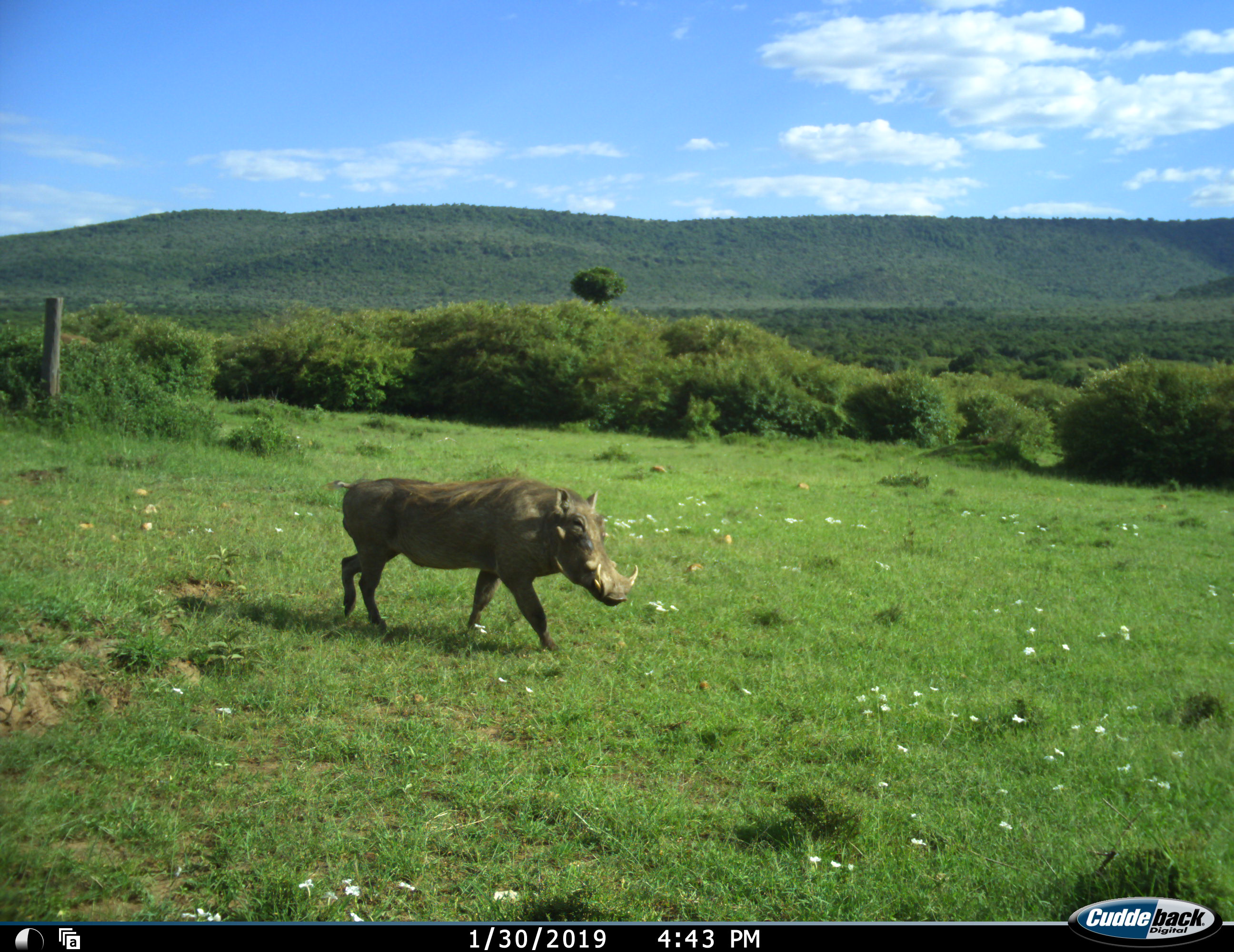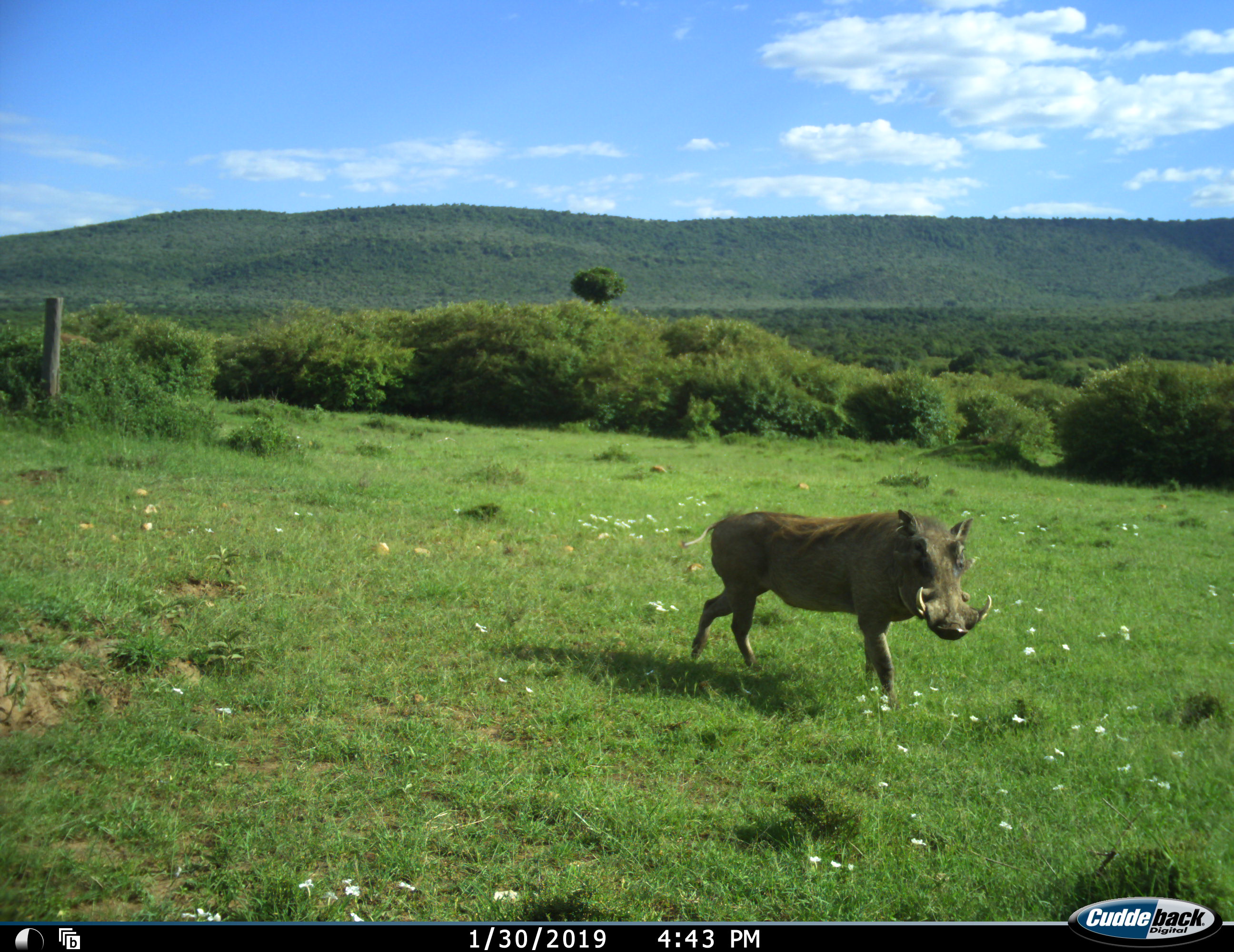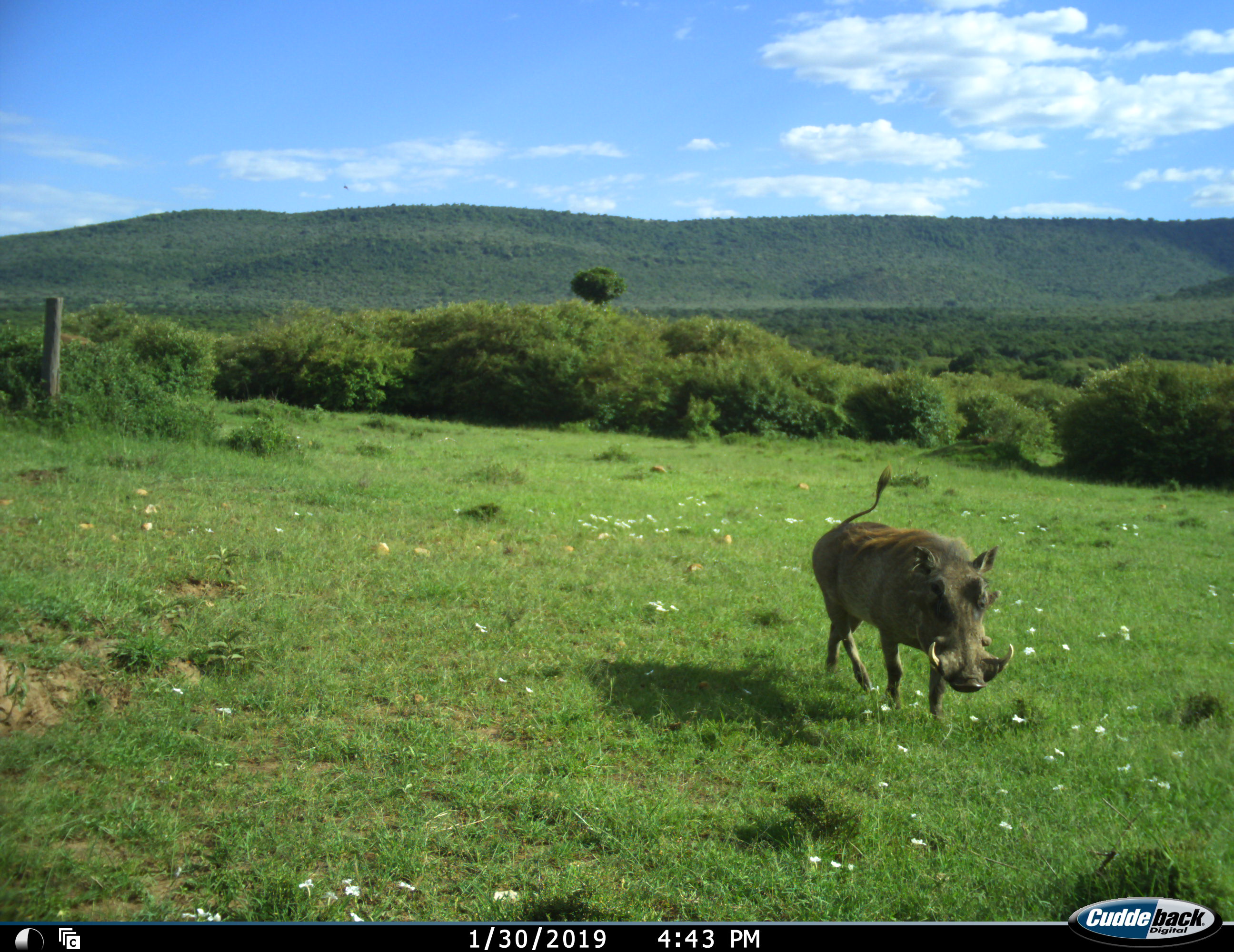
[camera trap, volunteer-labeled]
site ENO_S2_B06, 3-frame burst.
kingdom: Animalia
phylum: Chordata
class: Mammalia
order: Artiodactyla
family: Suidae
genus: Phacochoerus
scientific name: Phacochoerus africanus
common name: warthog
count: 1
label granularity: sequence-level